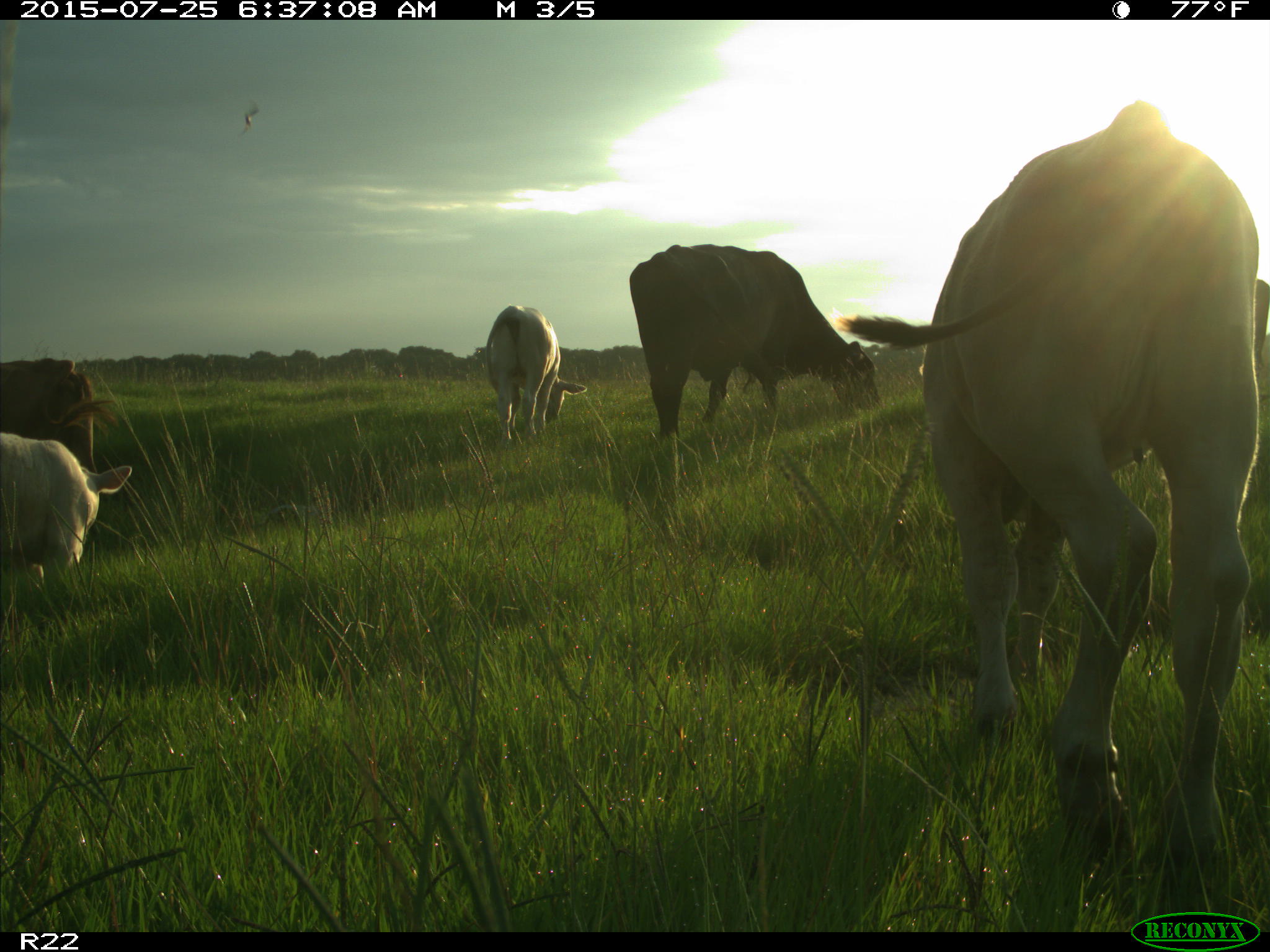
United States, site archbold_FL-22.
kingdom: Animalia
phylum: Chordata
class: Mammalia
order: Artiodactyla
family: Bovidae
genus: Bos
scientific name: Bos taurus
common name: domestic cow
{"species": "Bos taurus (domestic cow)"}